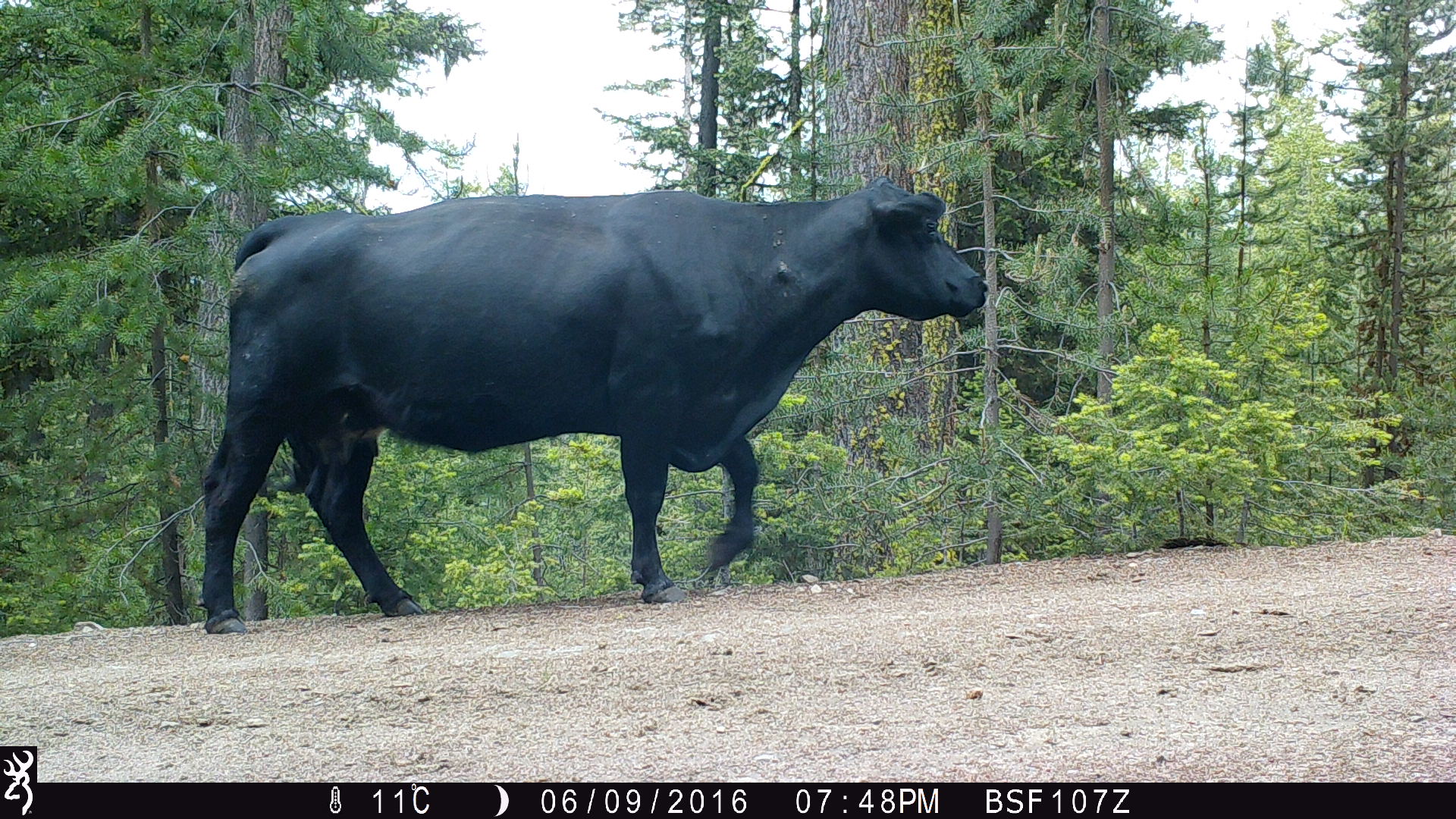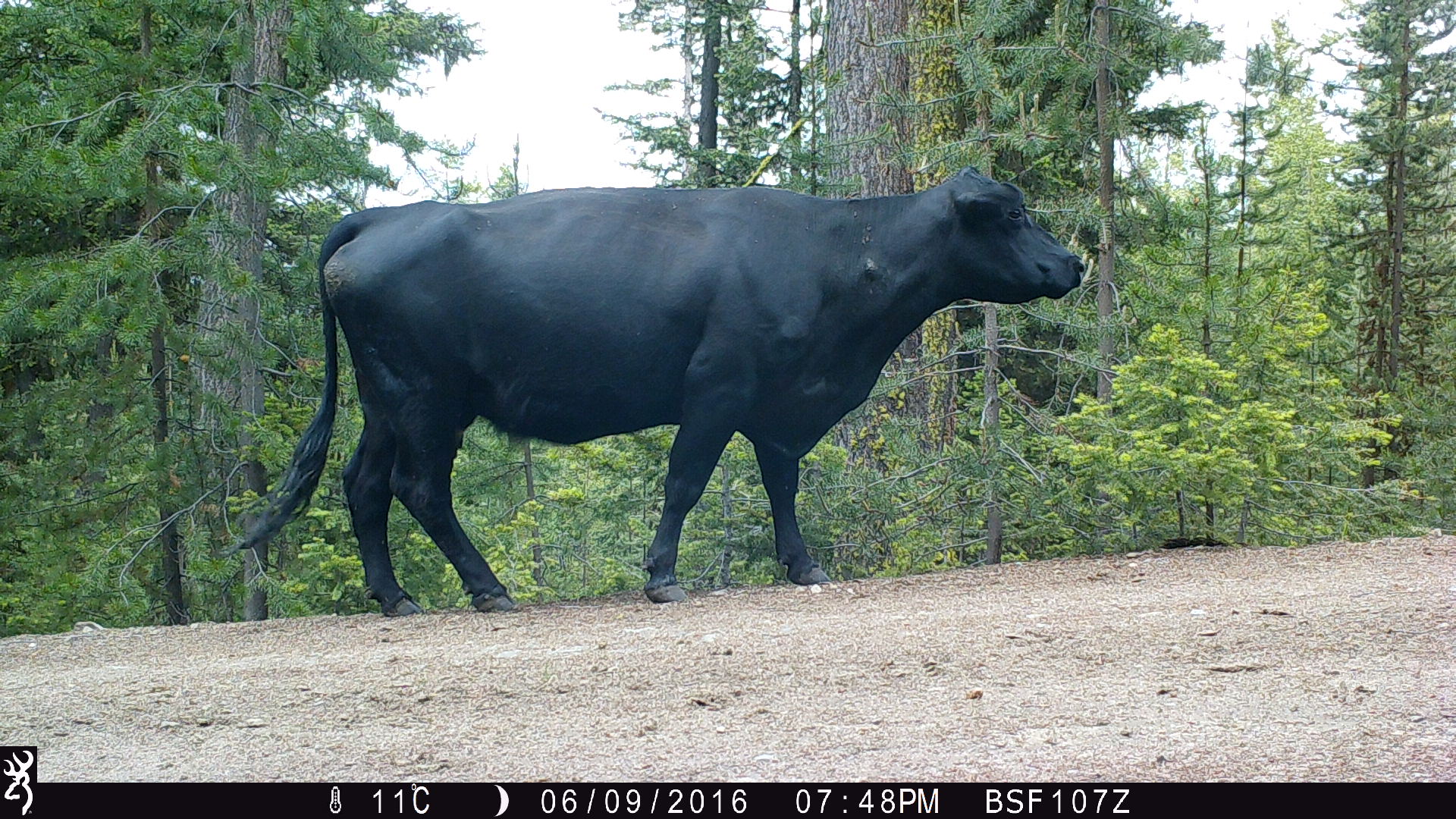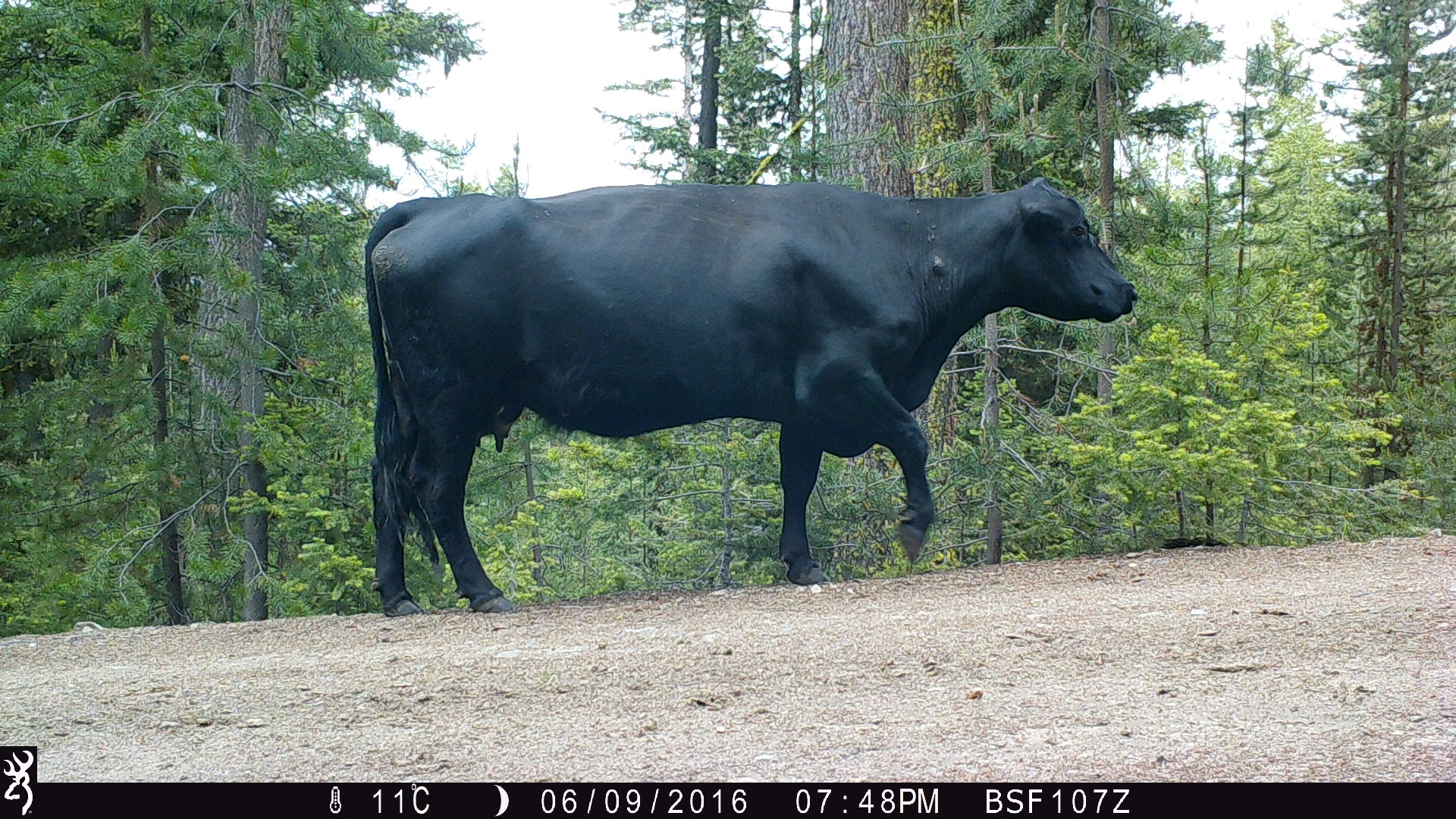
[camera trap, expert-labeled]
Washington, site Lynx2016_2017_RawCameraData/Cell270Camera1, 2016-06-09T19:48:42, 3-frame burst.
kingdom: Animalia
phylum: Chordata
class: Mammalia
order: Artiodactyla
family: Bovidae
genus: Bos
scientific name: Bos taurus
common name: domestic cattle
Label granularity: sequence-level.